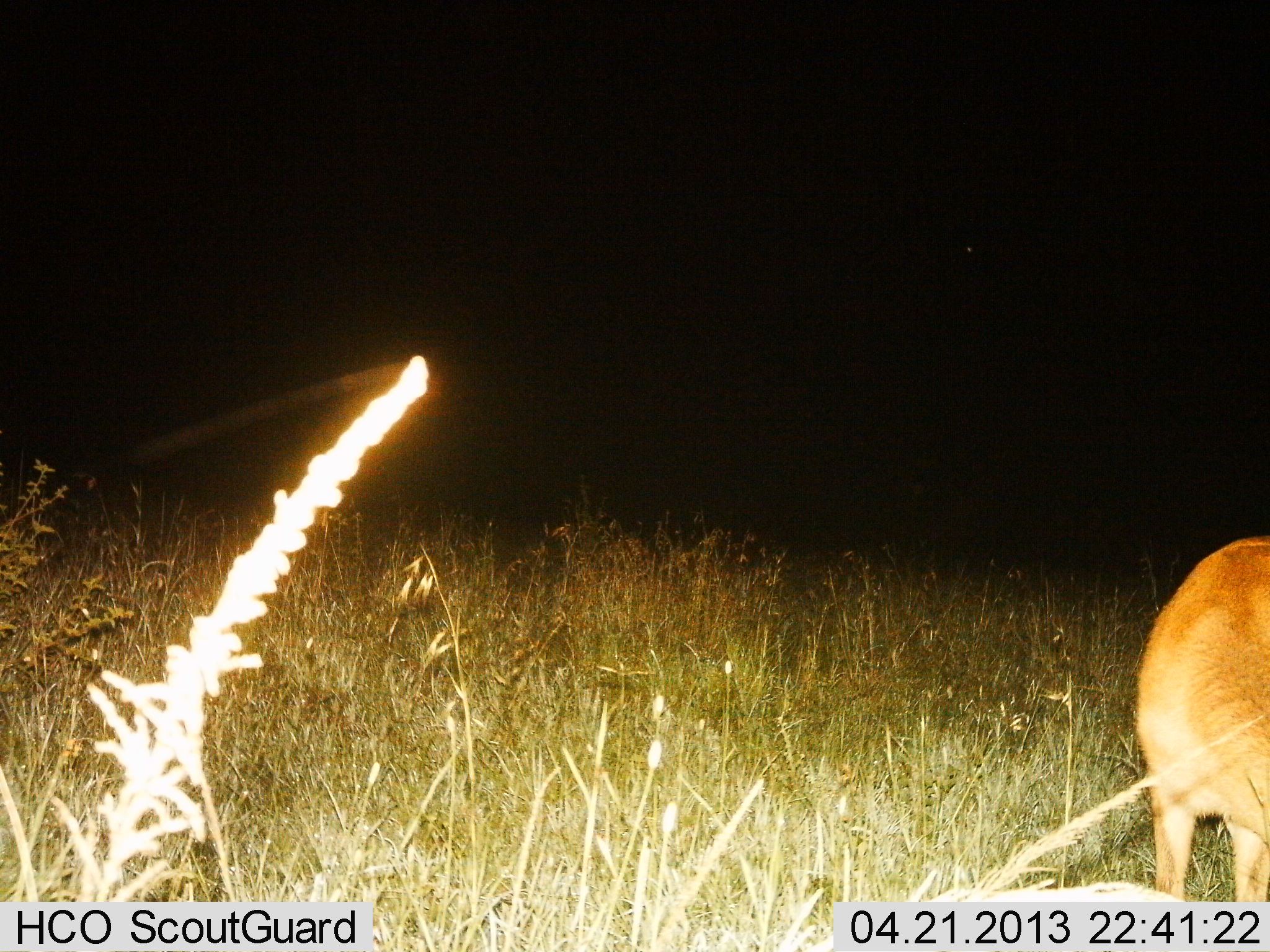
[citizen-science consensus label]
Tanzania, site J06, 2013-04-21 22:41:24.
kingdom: Animalia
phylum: Chordata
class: Mammalia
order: Artiodactyla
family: Bovidae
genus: Redunca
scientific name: Redunca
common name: reedbuck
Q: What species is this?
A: Reedbuck (Redunca).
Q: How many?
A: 1.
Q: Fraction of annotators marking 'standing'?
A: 71%.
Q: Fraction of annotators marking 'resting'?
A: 0%.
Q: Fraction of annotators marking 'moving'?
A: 0%.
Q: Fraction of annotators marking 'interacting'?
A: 0%.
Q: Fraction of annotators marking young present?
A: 0%.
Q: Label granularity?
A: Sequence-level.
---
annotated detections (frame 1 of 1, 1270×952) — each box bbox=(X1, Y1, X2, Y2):
animal: bbox=(1134, 535, 1270, 903)